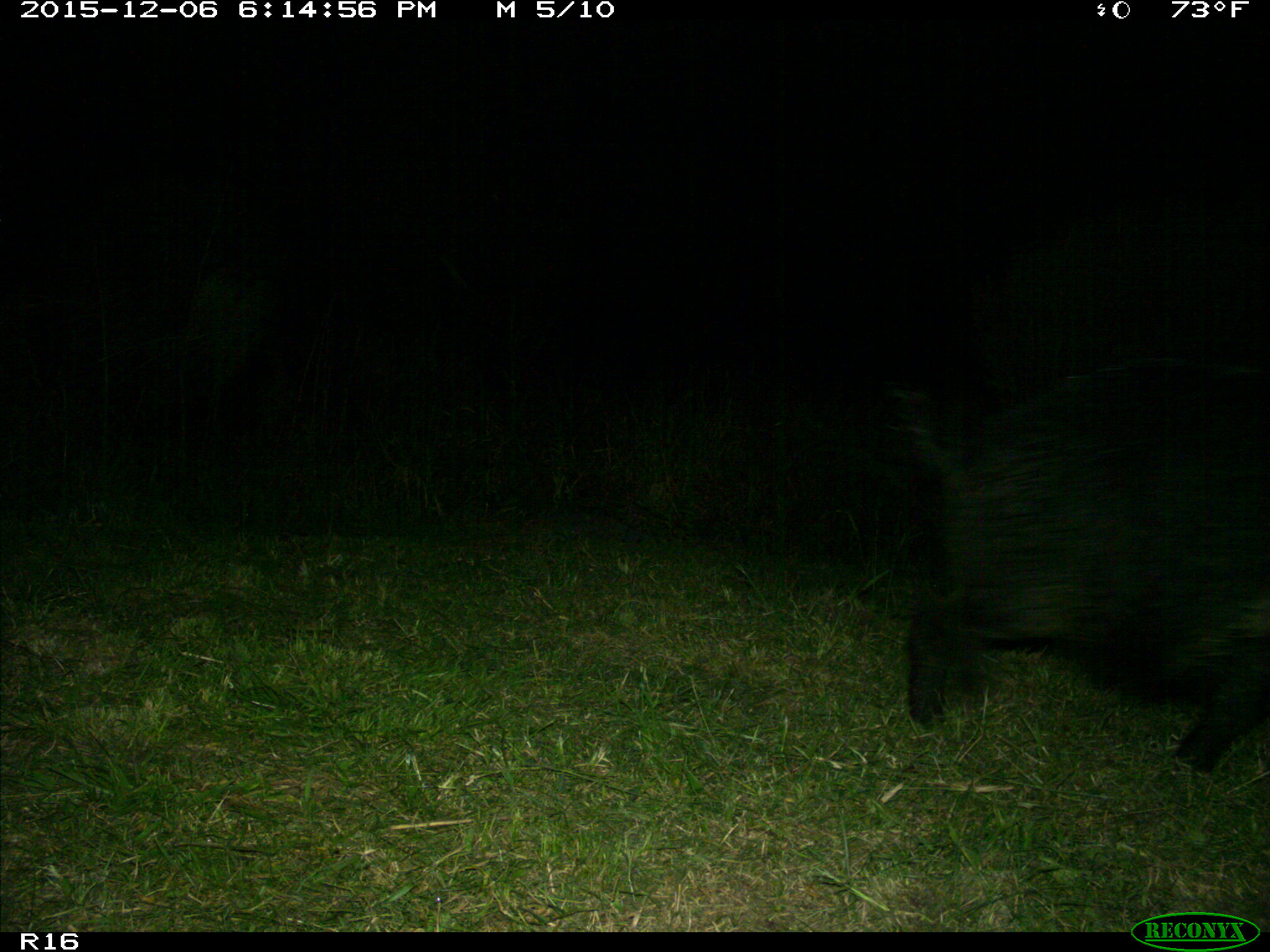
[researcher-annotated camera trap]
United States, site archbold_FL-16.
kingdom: Animalia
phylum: Chordata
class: Mammalia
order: Artiodactyla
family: Suidae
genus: Sus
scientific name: Sus scrofa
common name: wild boar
Sus scrofa (wild boar).